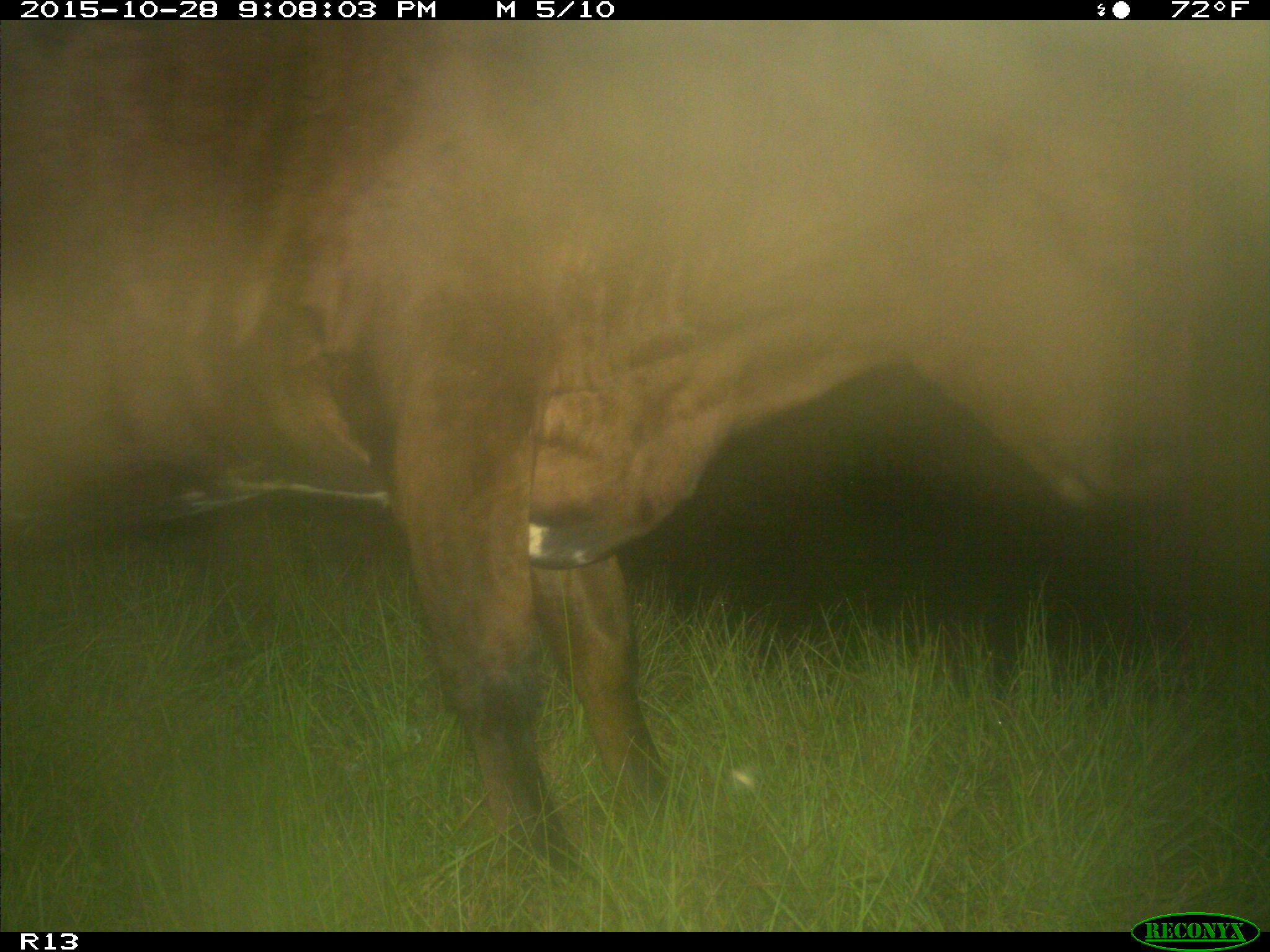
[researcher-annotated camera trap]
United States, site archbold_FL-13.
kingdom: Animalia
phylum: Chordata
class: Mammalia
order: Artiodactyla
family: Bovidae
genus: Bos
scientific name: Bos taurus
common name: domestic cow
Bos taurus (domestic cow).